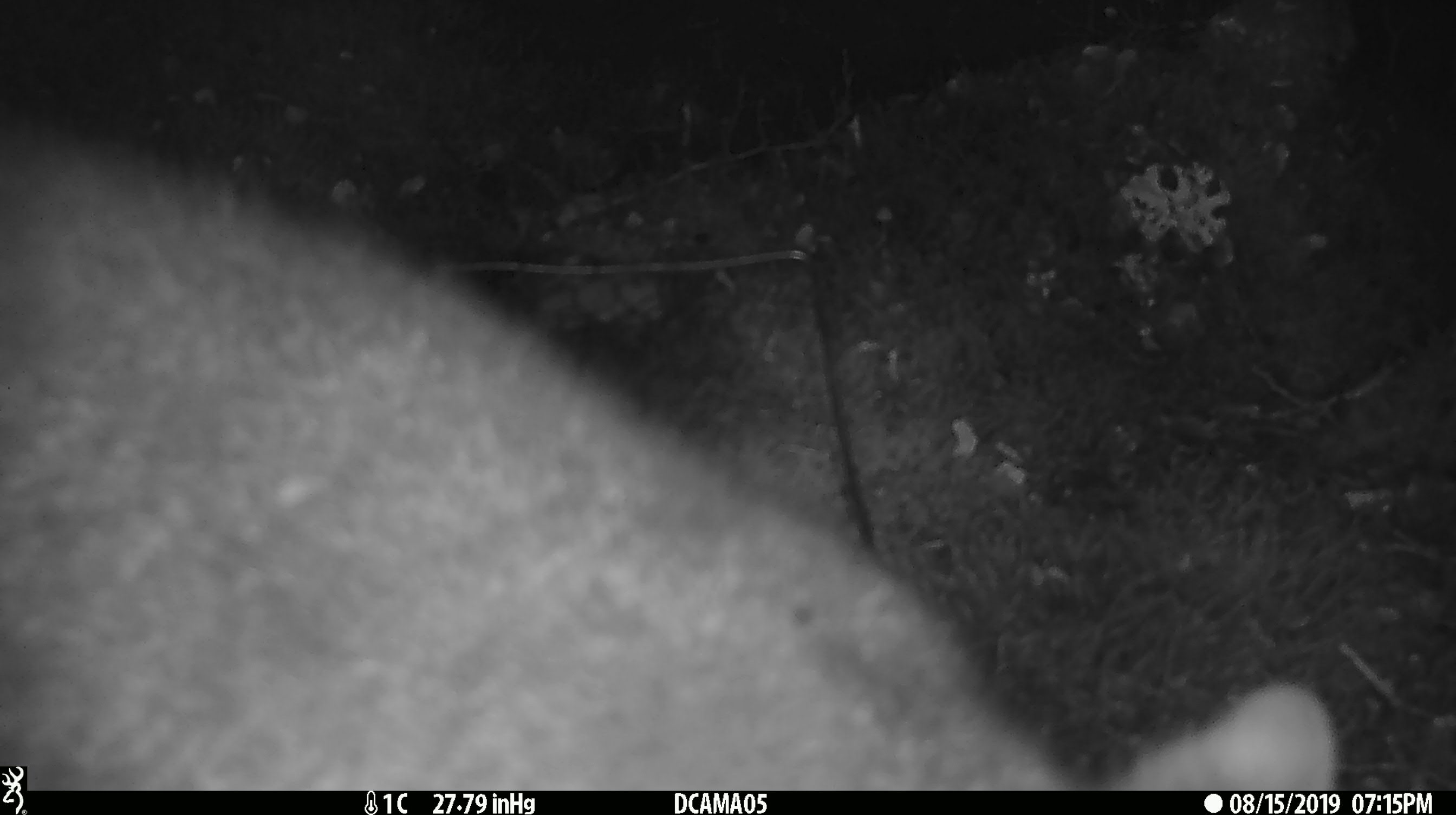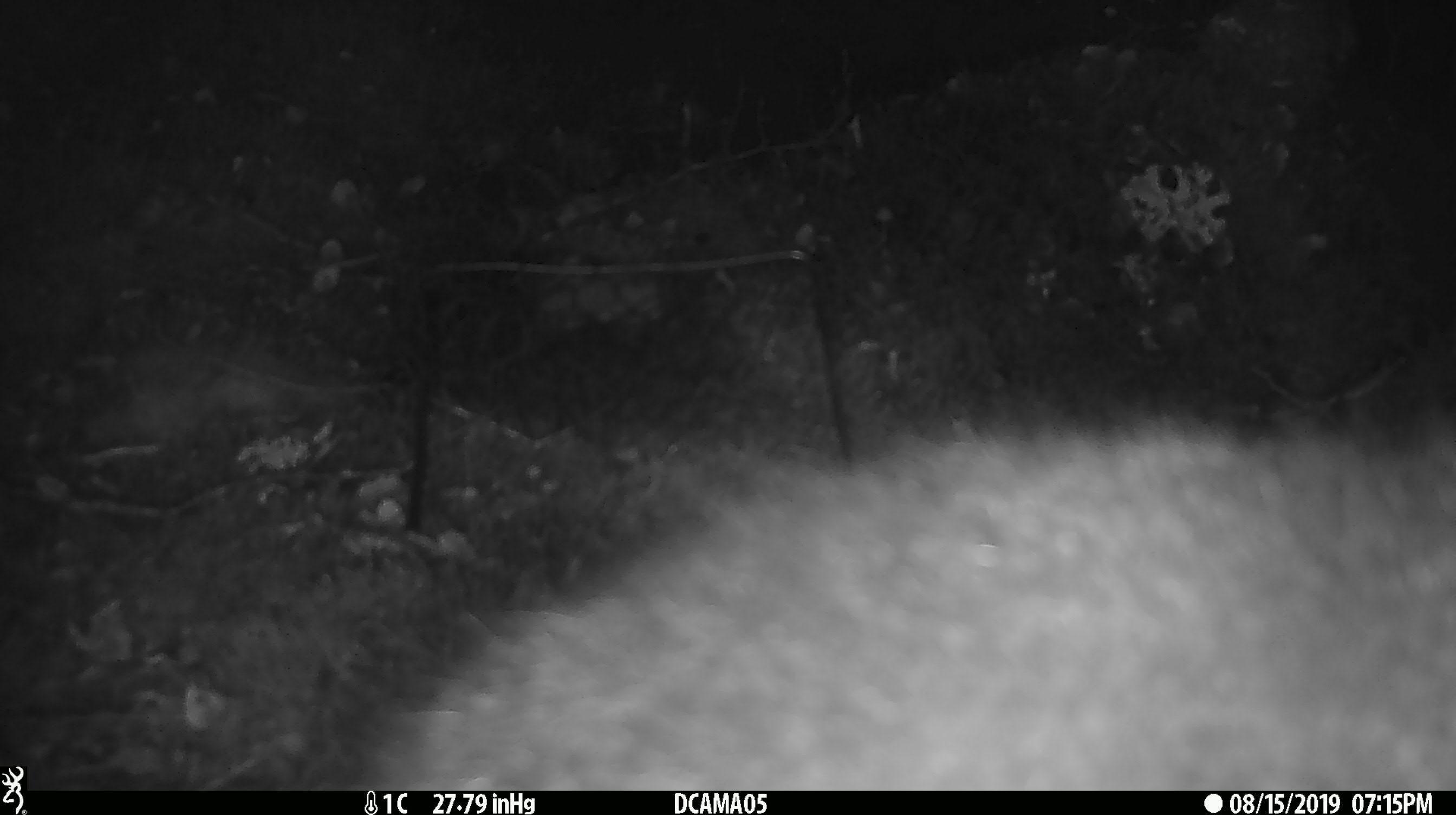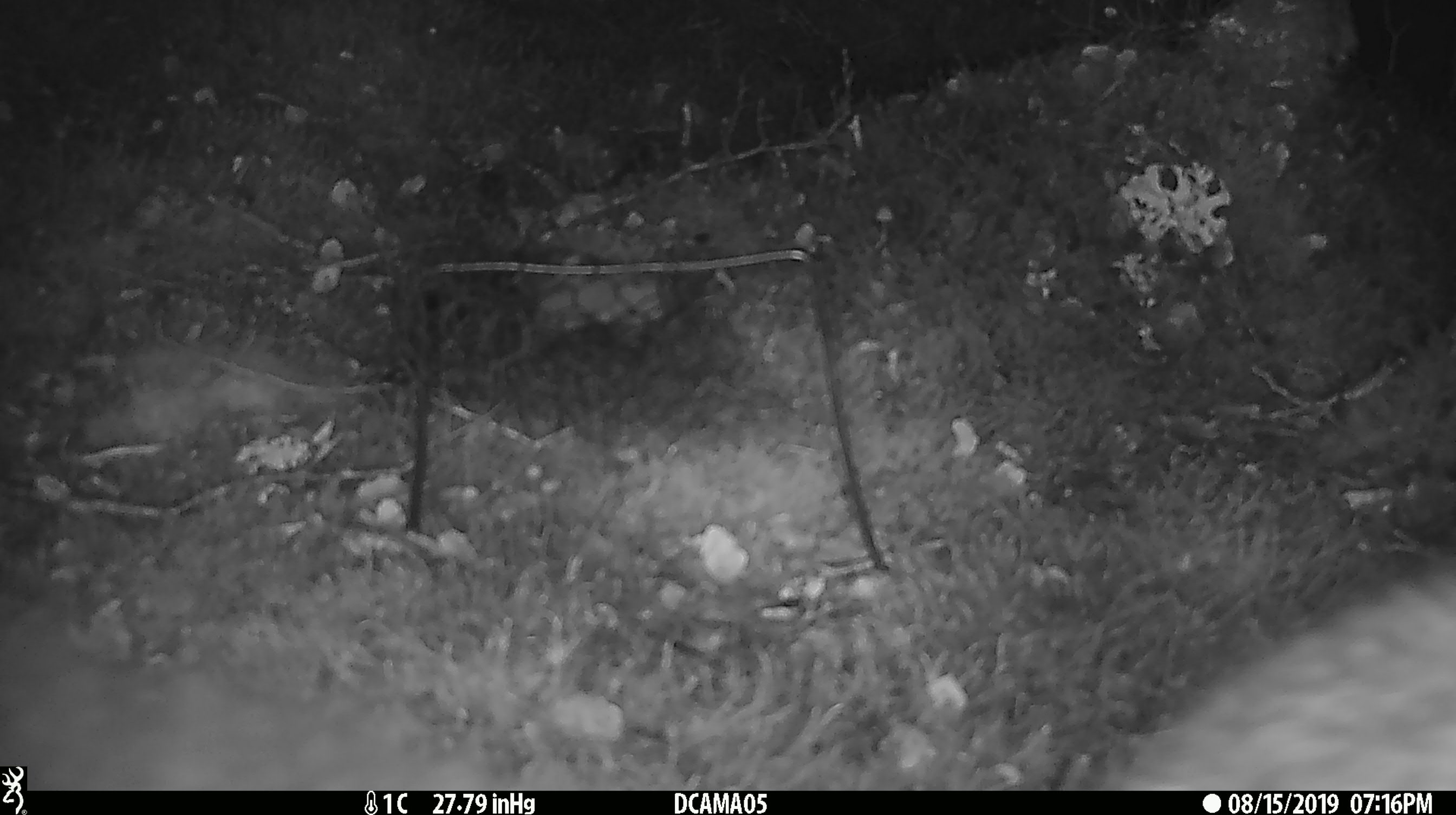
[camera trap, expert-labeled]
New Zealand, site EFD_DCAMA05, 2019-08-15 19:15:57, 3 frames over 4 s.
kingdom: Animalia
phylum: Chordata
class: Mammalia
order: Diprotodontia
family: Phalangeridae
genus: Trichosurus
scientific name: Trichosurus vulpecula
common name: common brushtail possum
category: possum